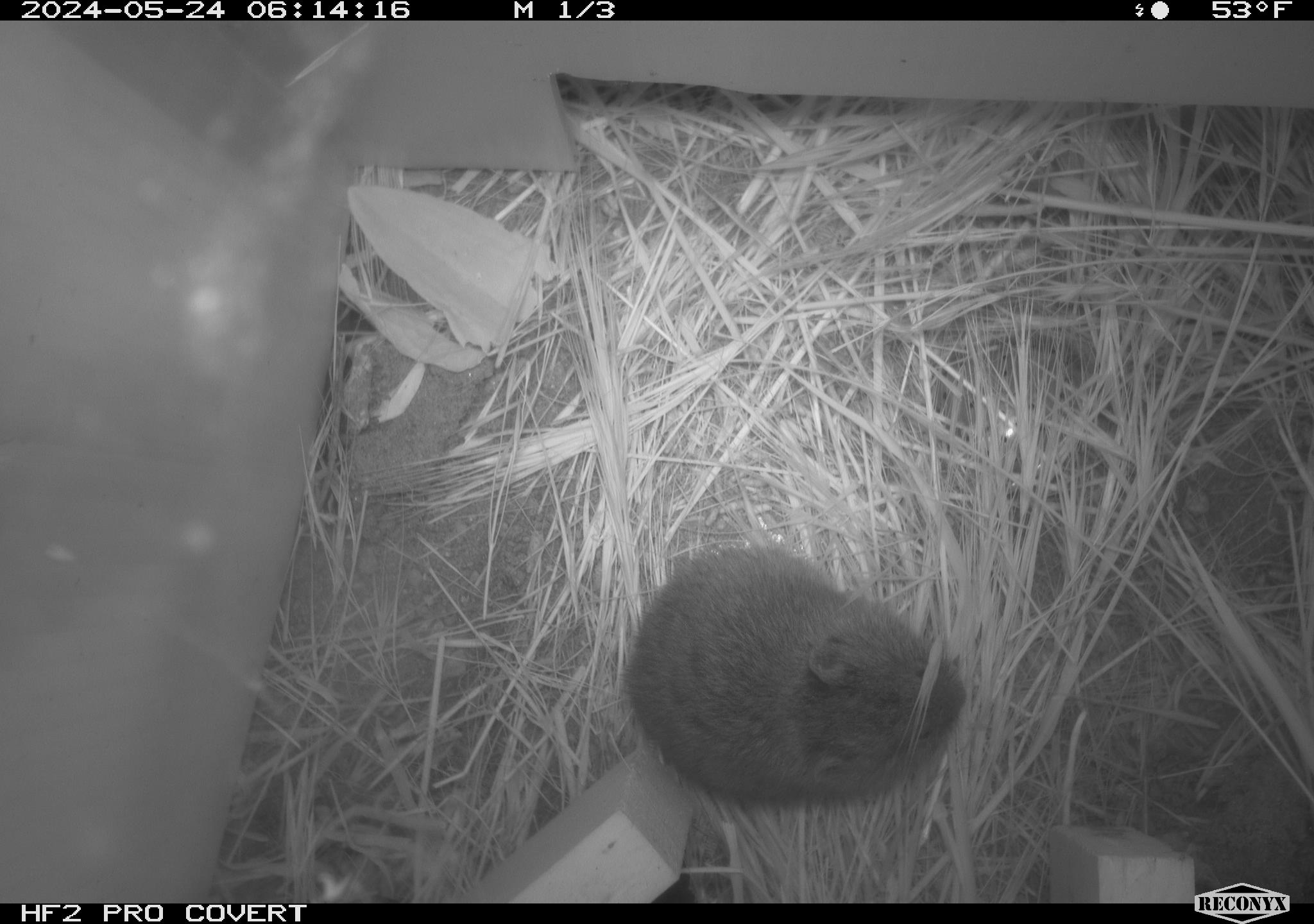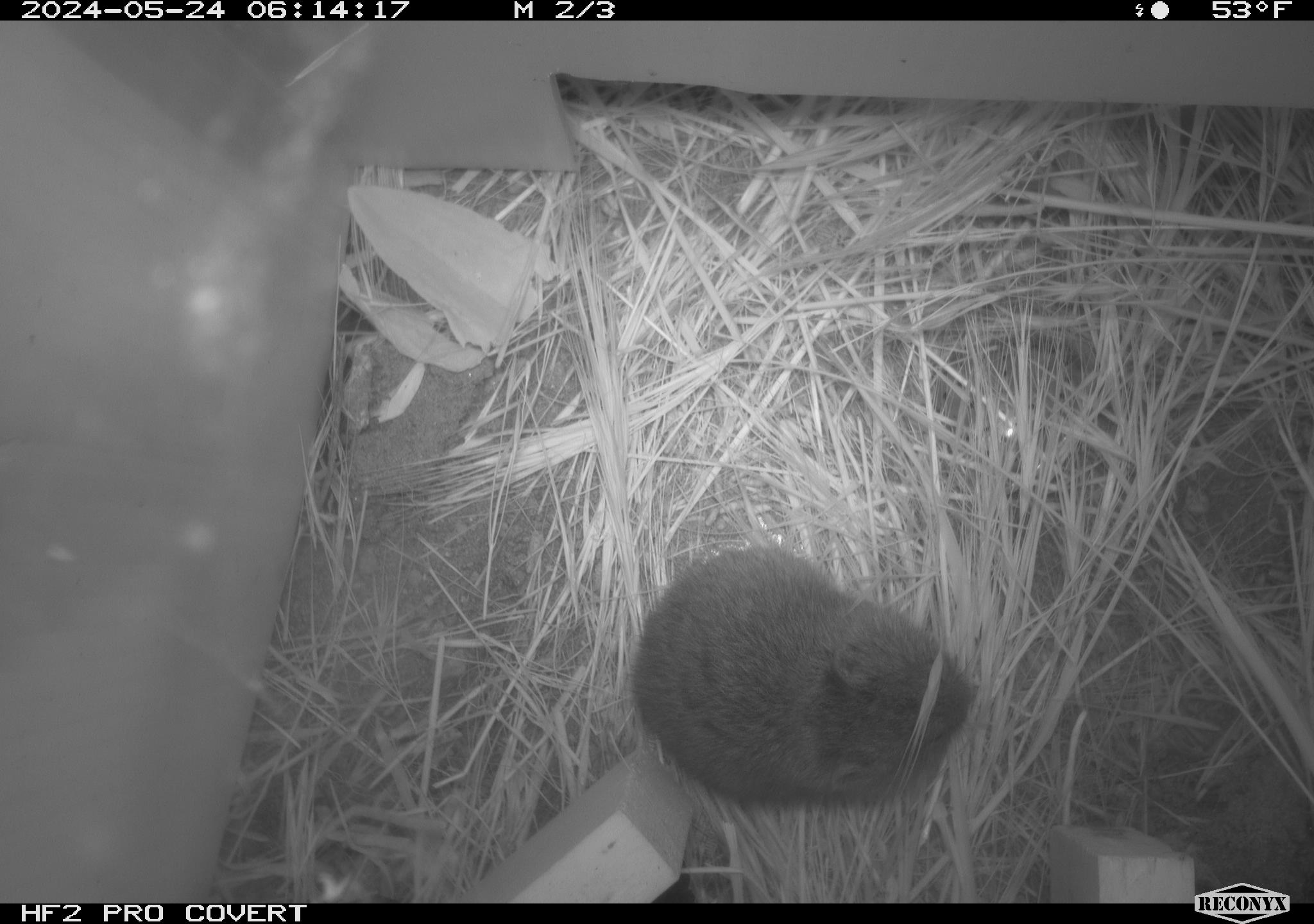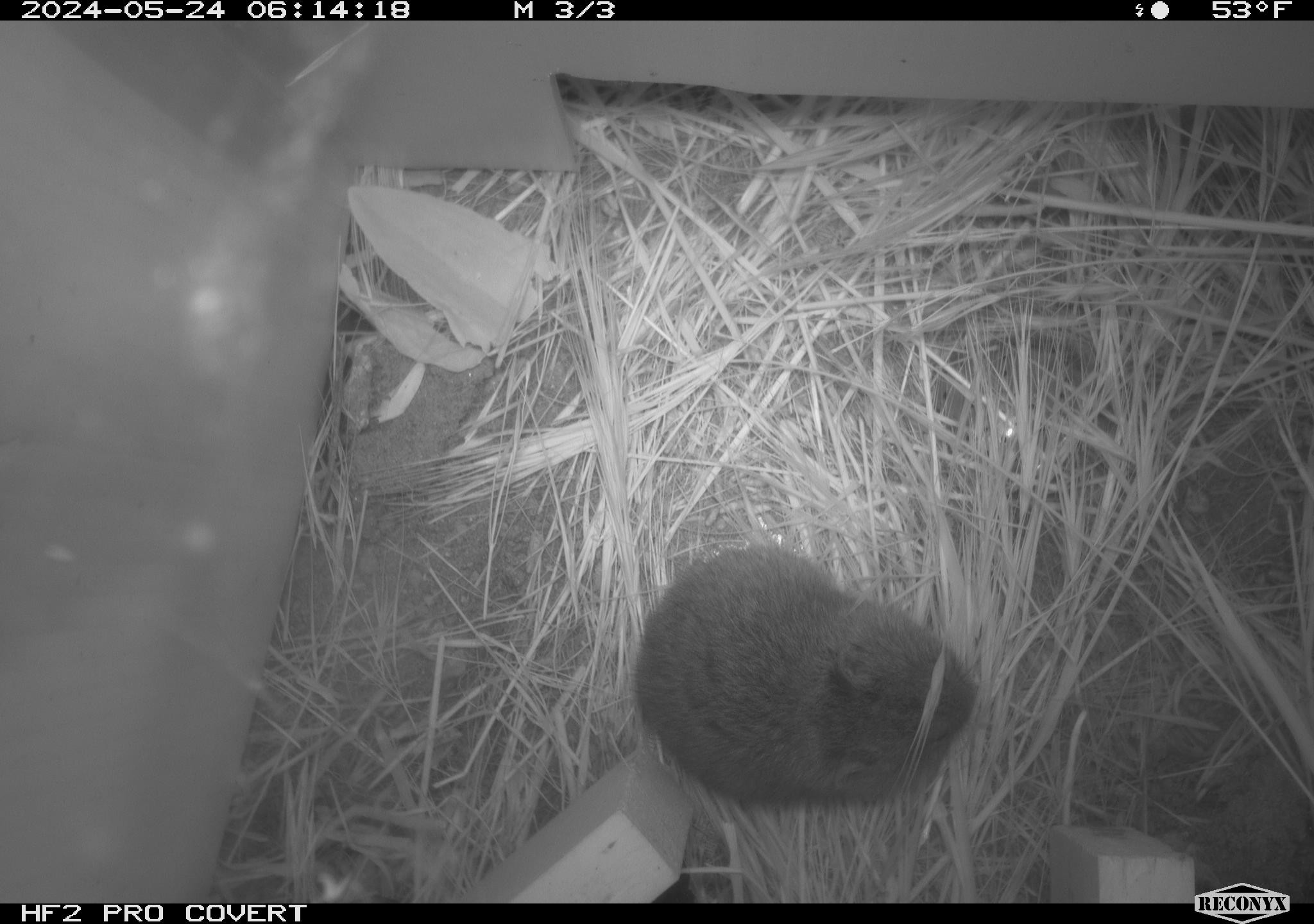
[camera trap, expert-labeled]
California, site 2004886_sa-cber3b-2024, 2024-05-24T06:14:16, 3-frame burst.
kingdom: Animalia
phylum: Chordata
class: Mammalia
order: Rodentia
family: Cricetidae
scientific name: Arvicolinae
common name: voles, lemmings, and muskrats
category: arvicolinae subfamily